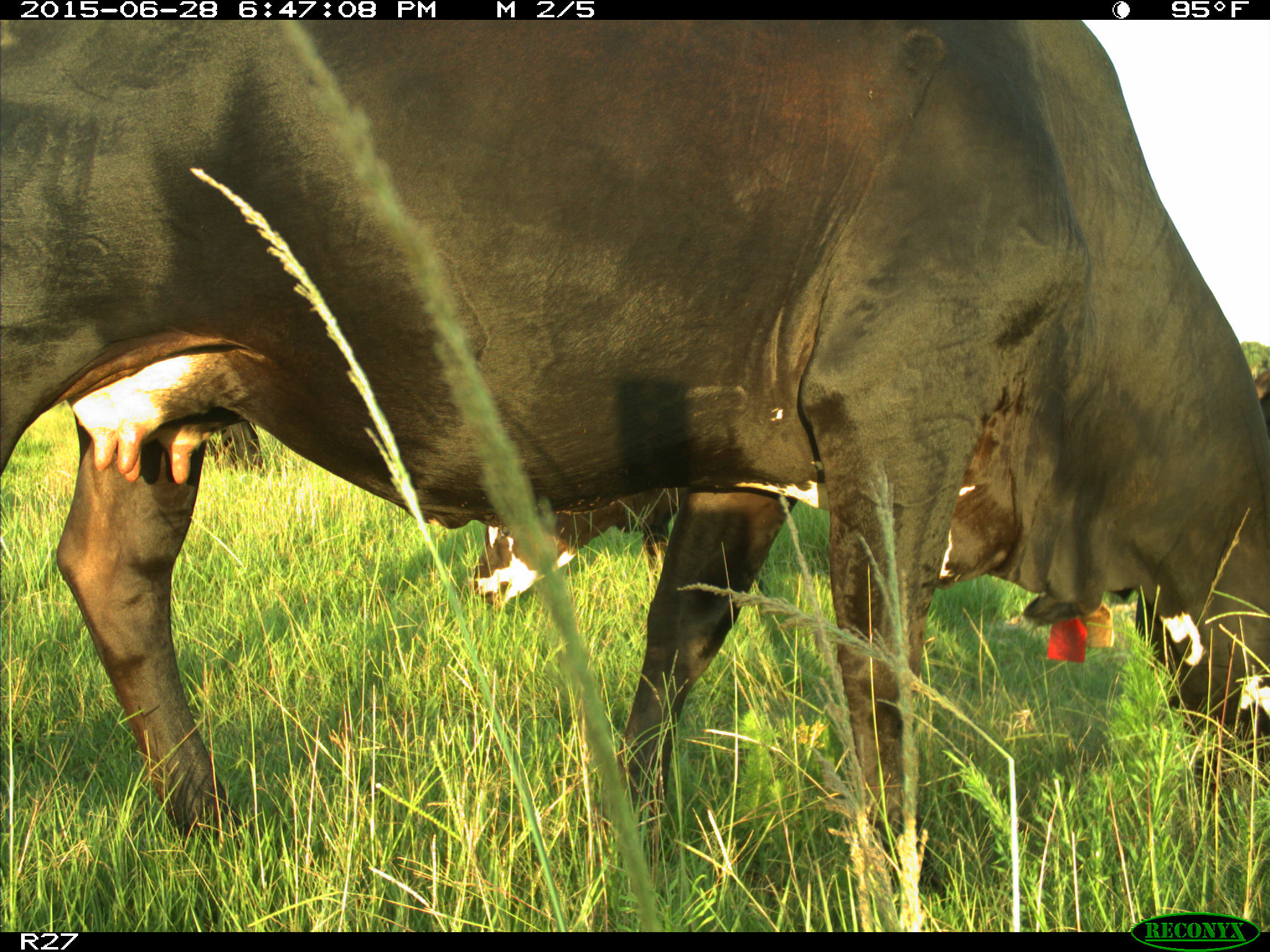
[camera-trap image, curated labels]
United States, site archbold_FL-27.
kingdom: Animalia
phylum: Chordata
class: Mammalia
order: Artiodactyla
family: Bovidae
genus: Bos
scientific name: Bos taurus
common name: domestic cow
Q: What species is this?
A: Bos taurus (domestic cow).